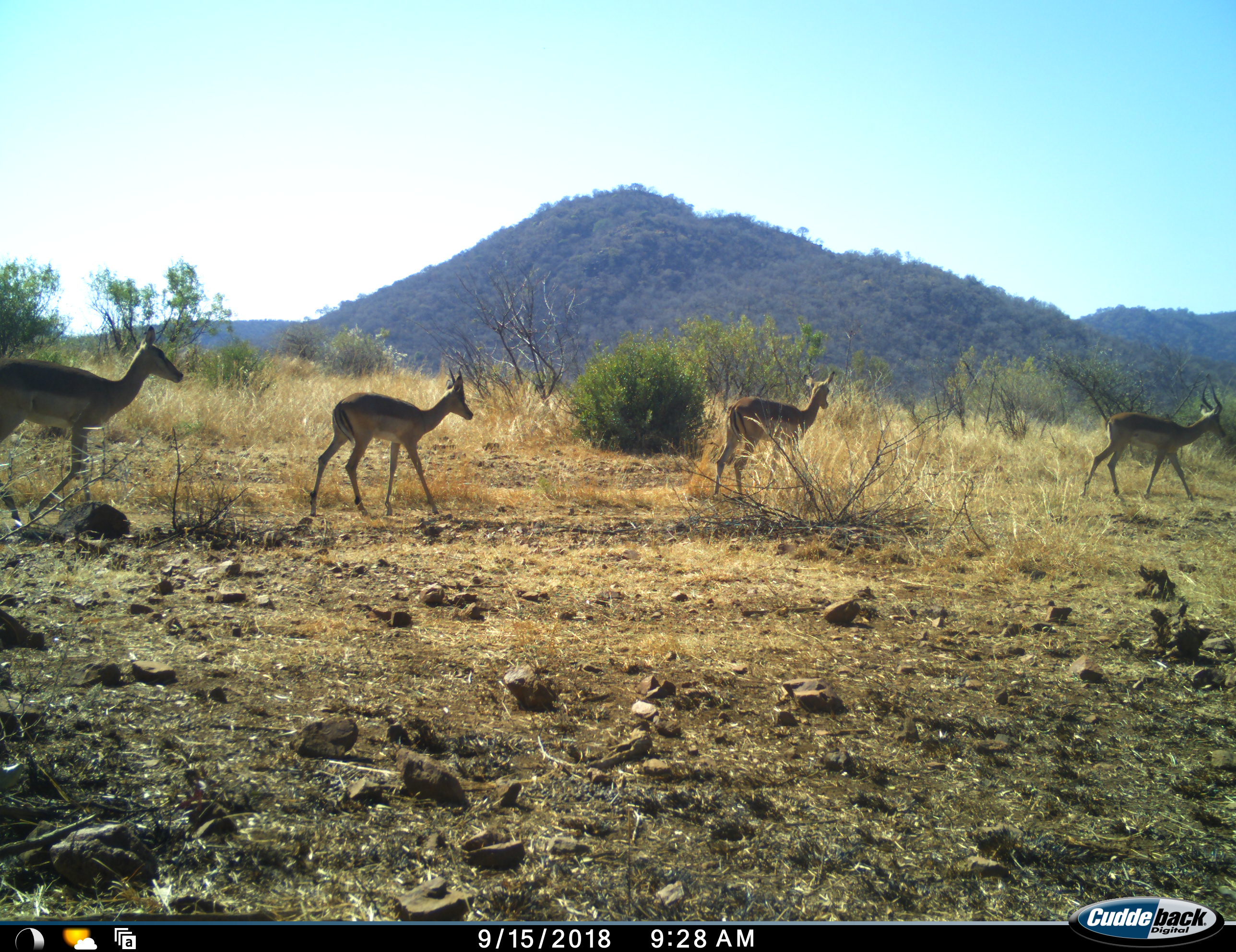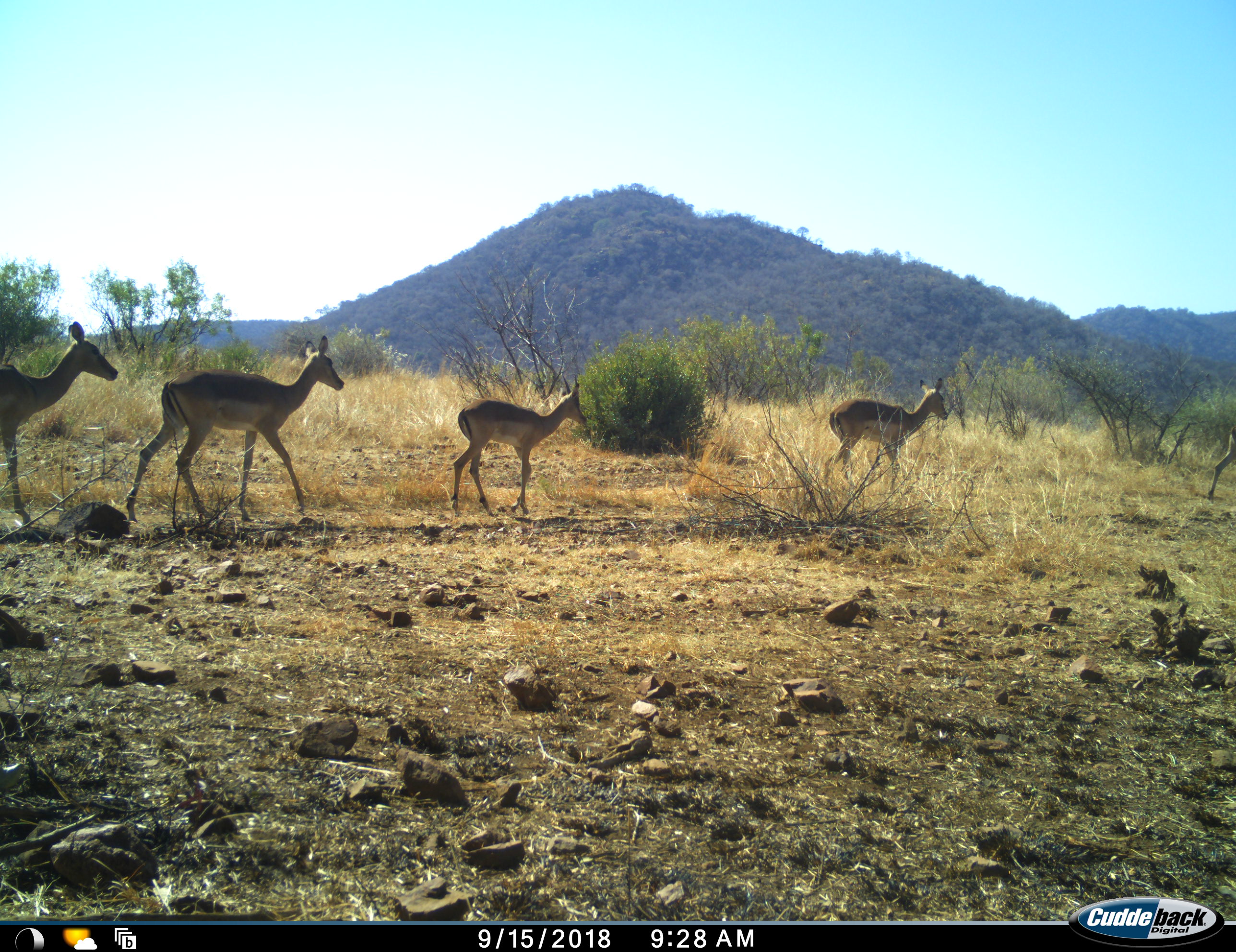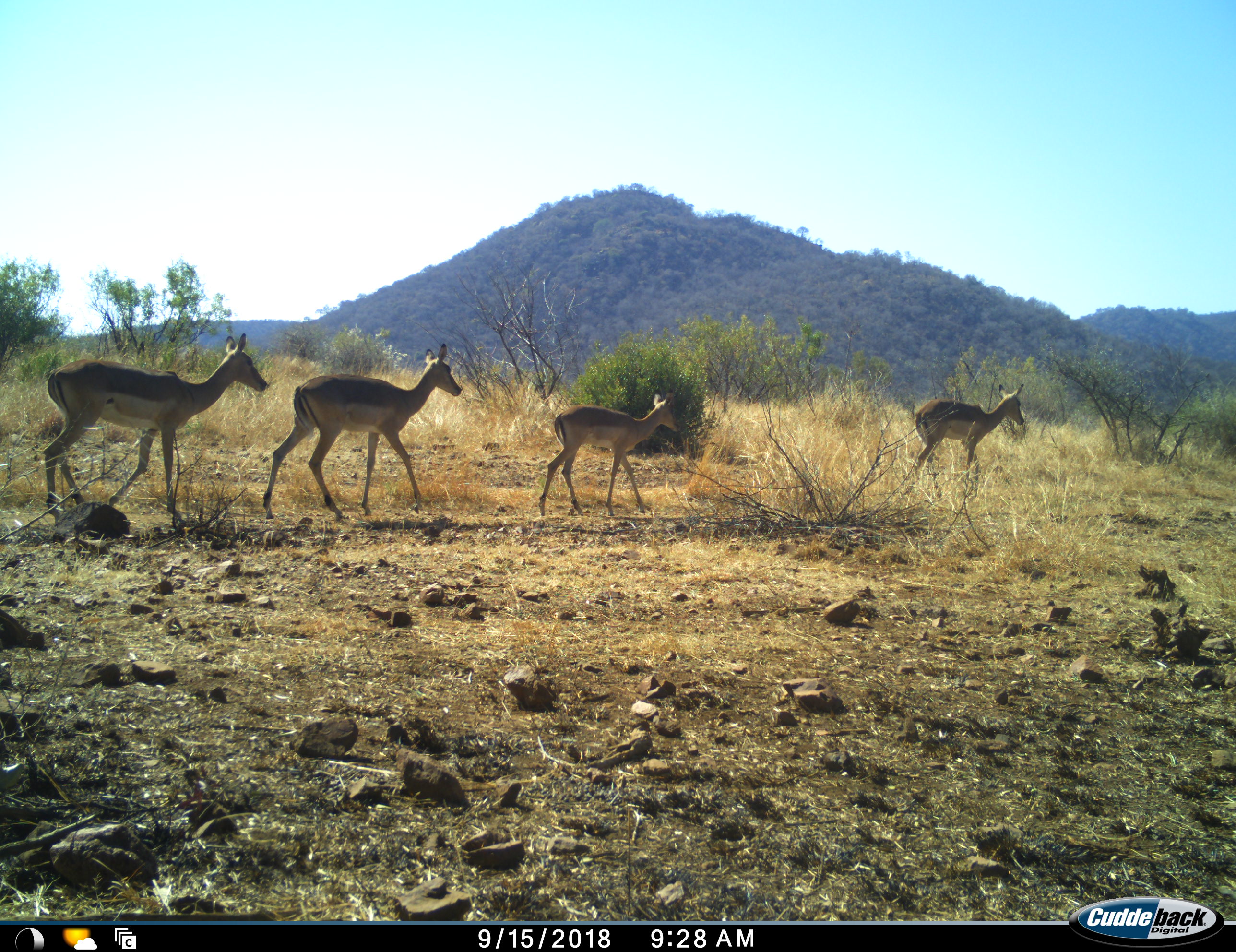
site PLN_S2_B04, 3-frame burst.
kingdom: Animalia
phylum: Chordata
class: Mammalia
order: Artiodactyla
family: Bovidae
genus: Aepyceros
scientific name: Aepyceros melampus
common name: impala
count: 5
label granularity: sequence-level